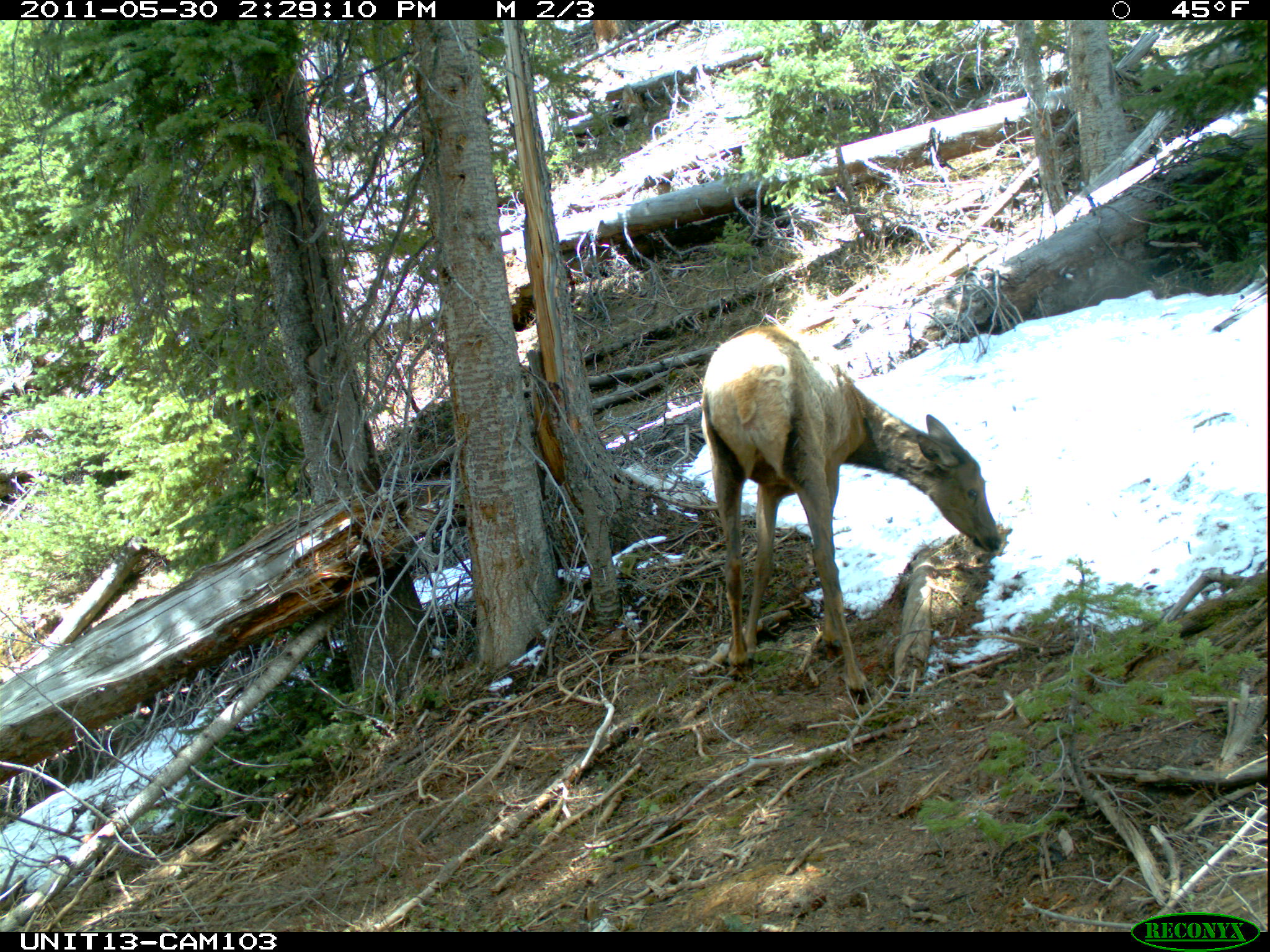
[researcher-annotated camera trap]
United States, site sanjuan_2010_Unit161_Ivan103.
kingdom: Animalia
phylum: Chordata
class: Mammalia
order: Artiodactyla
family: Cervidae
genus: Cervus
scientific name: Cervus elaphus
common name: red deer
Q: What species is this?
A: Cervus elaphus (red deer).